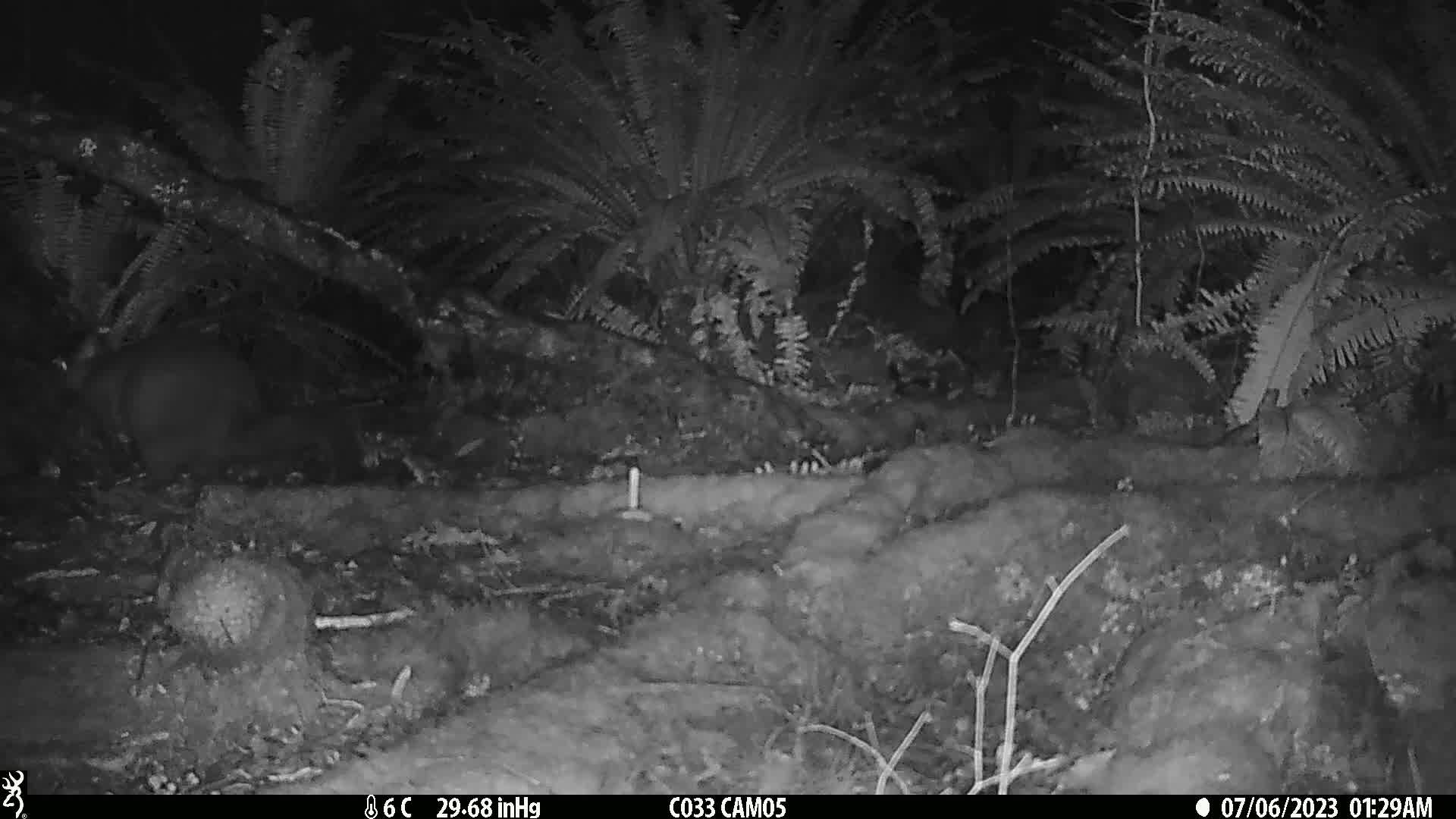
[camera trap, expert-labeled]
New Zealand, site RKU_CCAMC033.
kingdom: Animalia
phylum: Chordata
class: Mammalia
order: Diprotodontia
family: Phalangeridae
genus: Trichosurus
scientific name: Trichosurus vulpecula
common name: common brushtail possum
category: possum